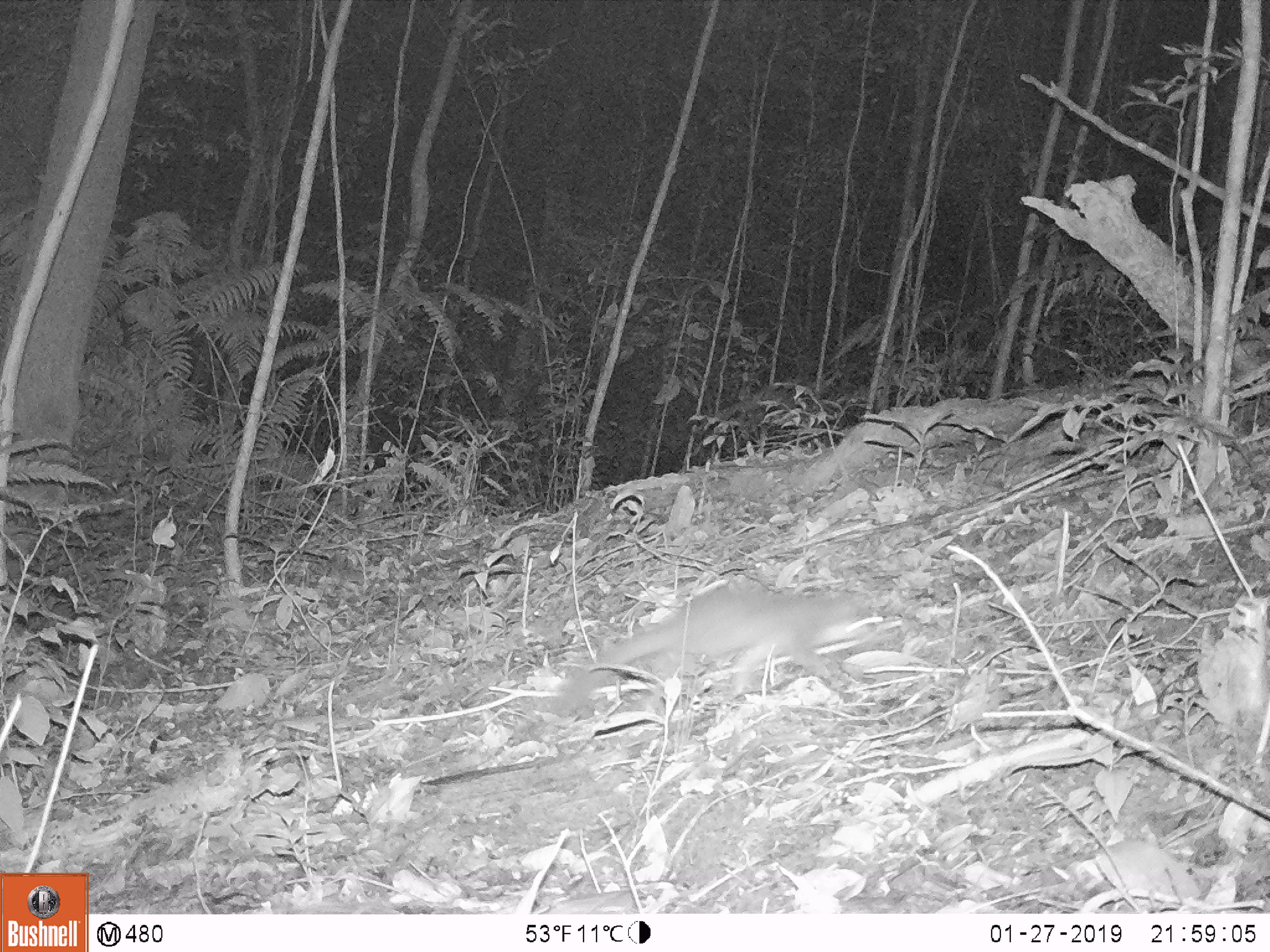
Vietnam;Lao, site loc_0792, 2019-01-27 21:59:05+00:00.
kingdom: Animalia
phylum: Chordata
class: Mammalia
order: Carnivora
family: Mustelidae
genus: Melogale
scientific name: Melogale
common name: ferret badger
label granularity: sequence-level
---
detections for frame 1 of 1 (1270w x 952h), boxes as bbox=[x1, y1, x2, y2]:
ferret badger: bbox=[549, 580, 884, 715]